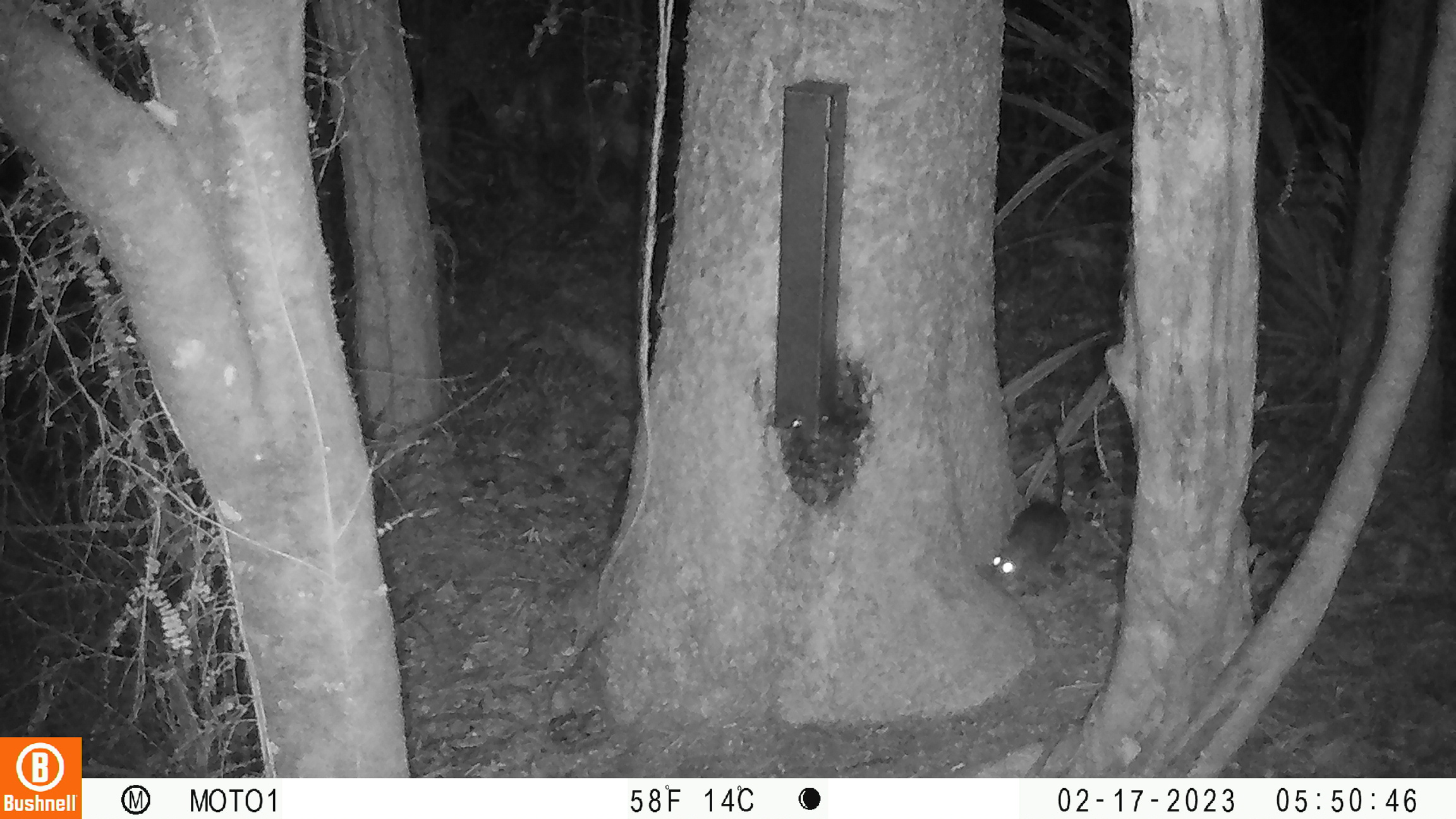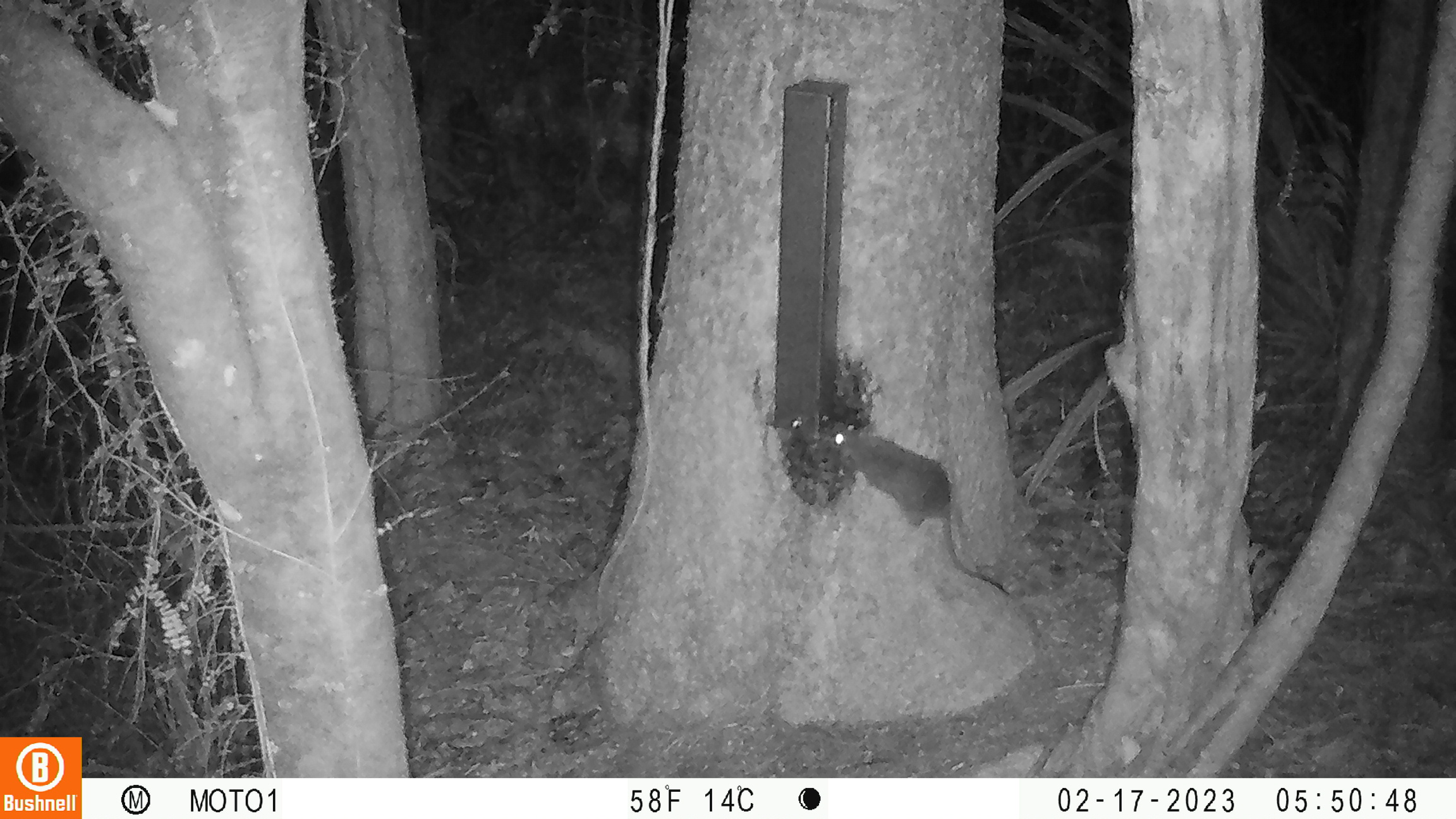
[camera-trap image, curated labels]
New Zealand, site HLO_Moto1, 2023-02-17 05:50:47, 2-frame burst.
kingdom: Animalia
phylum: Chordata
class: Mammalia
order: Rodentia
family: Muridae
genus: Rattus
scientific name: Rattus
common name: rat